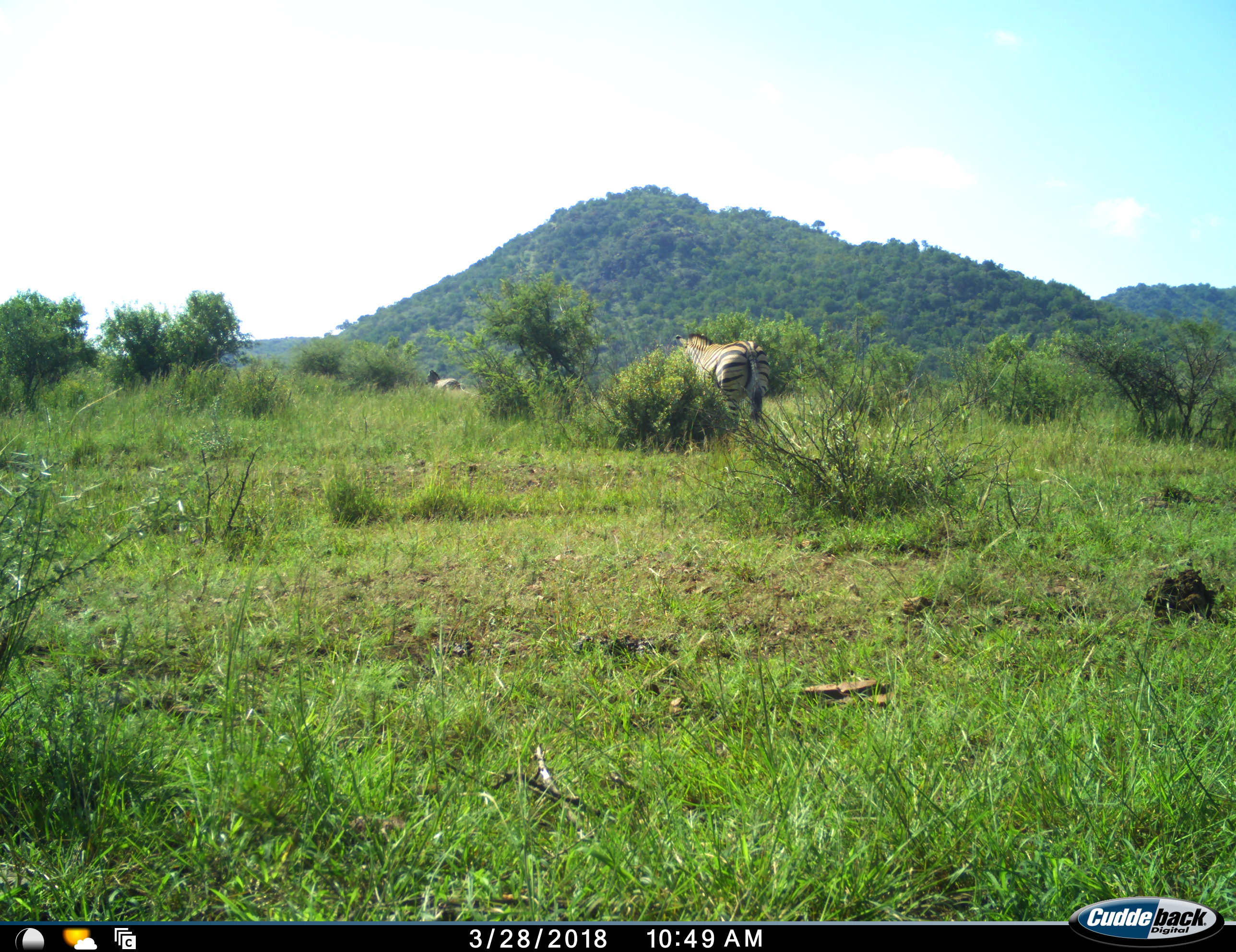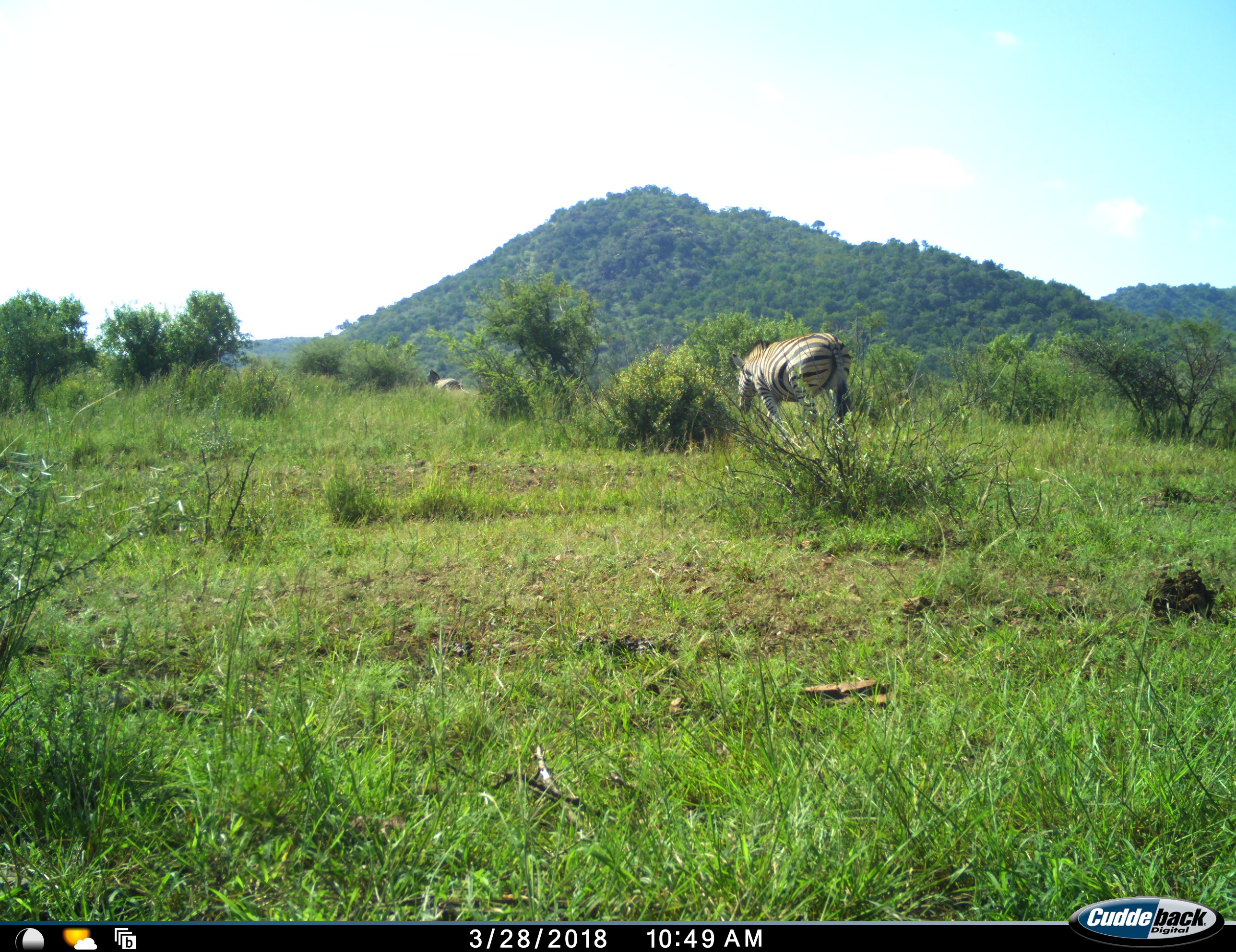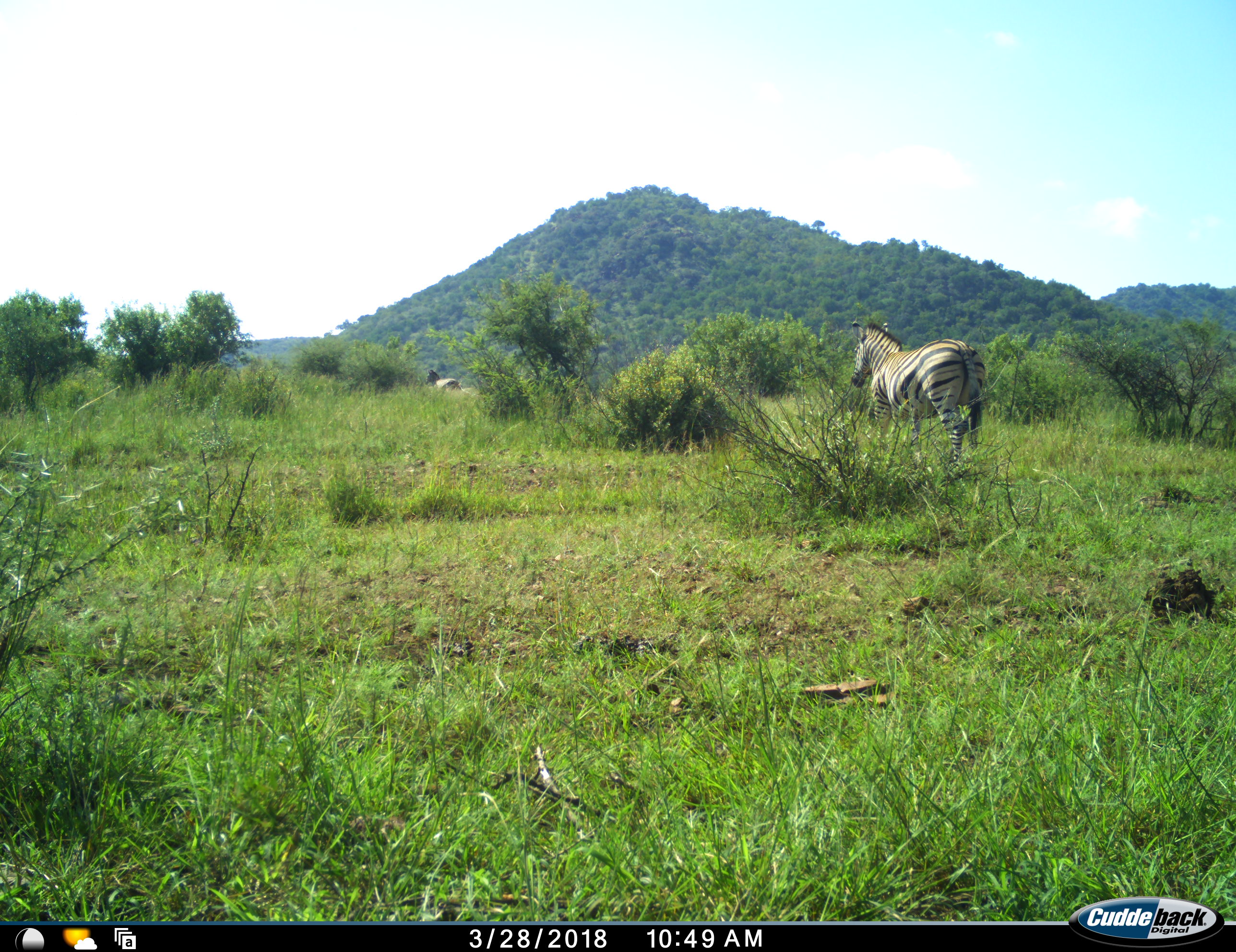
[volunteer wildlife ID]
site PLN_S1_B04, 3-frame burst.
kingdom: Animalia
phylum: Chordata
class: Mammalia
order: Perissodactyla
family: Equidae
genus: Equus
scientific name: Equus quagga burchellii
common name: burchell's zebra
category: zebraburchells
Zebraburchells (burchell's zebra) (Equus quagga burchellii), count 2. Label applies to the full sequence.